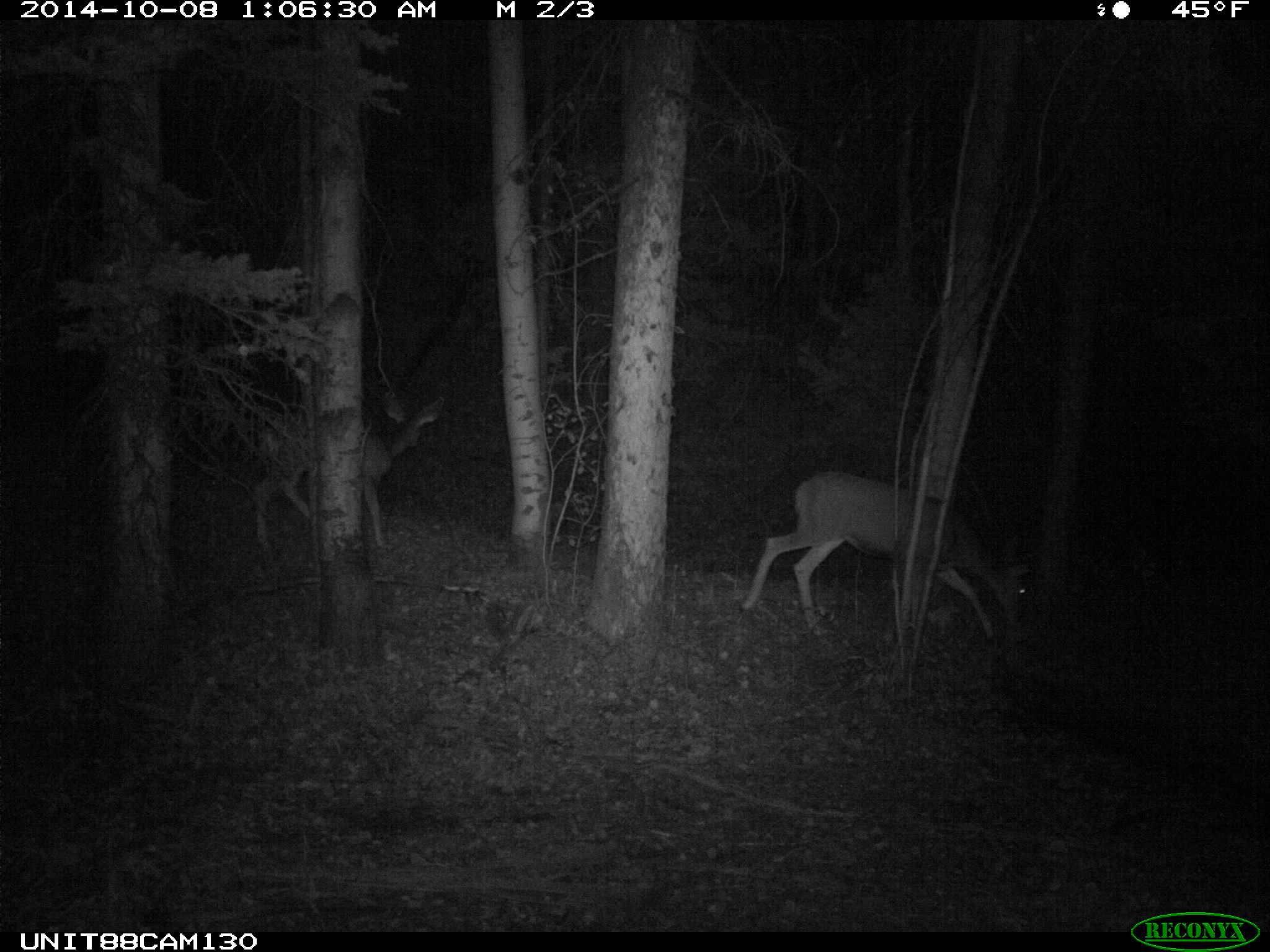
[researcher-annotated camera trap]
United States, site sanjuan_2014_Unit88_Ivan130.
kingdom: Animalia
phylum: Chordata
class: Mammalia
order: Artiodactyla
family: Cervidae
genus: Odocoileus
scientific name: Odocoileus hemionus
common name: mule deer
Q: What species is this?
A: Odocoileus hemionus (mule deer).